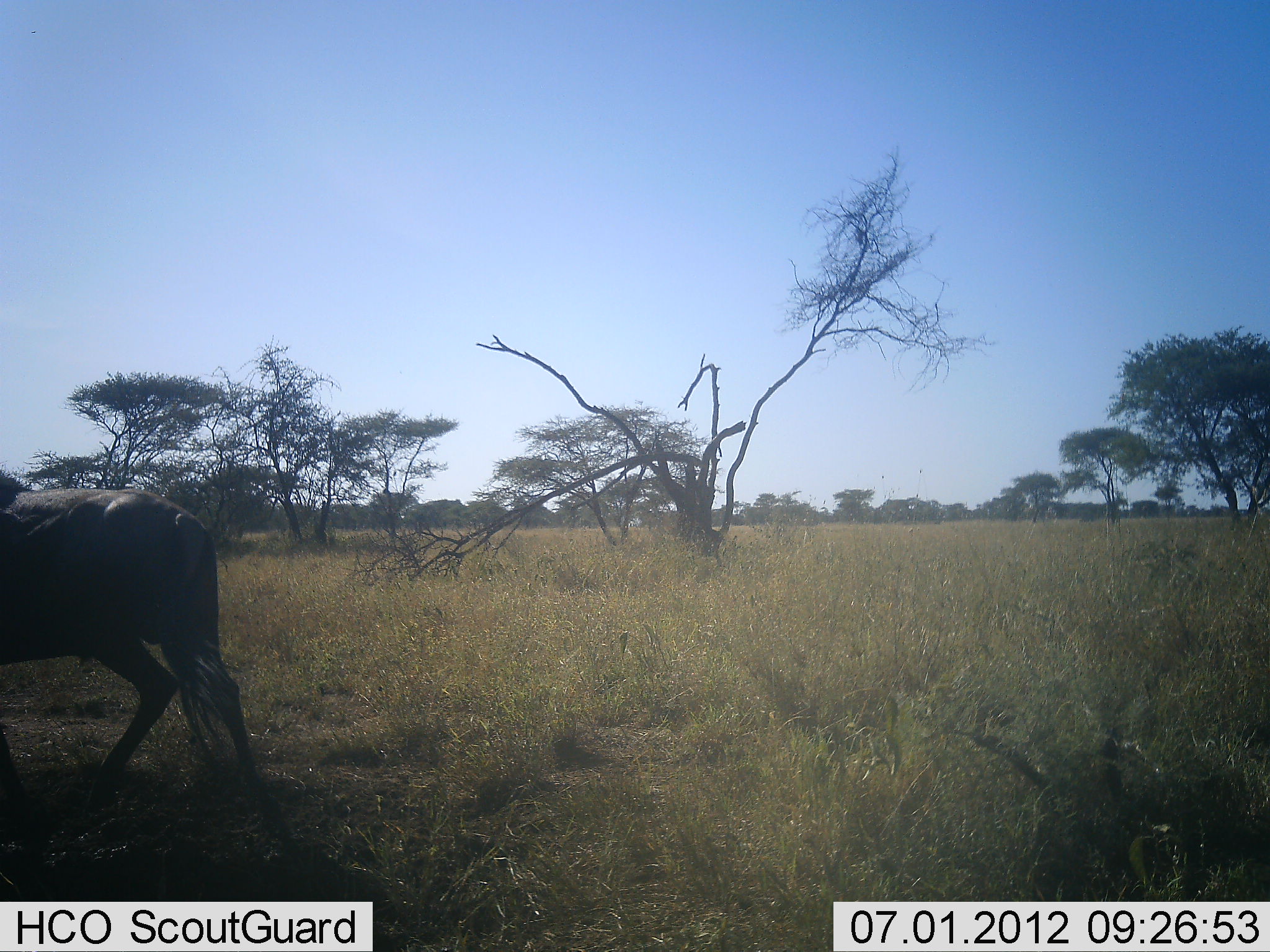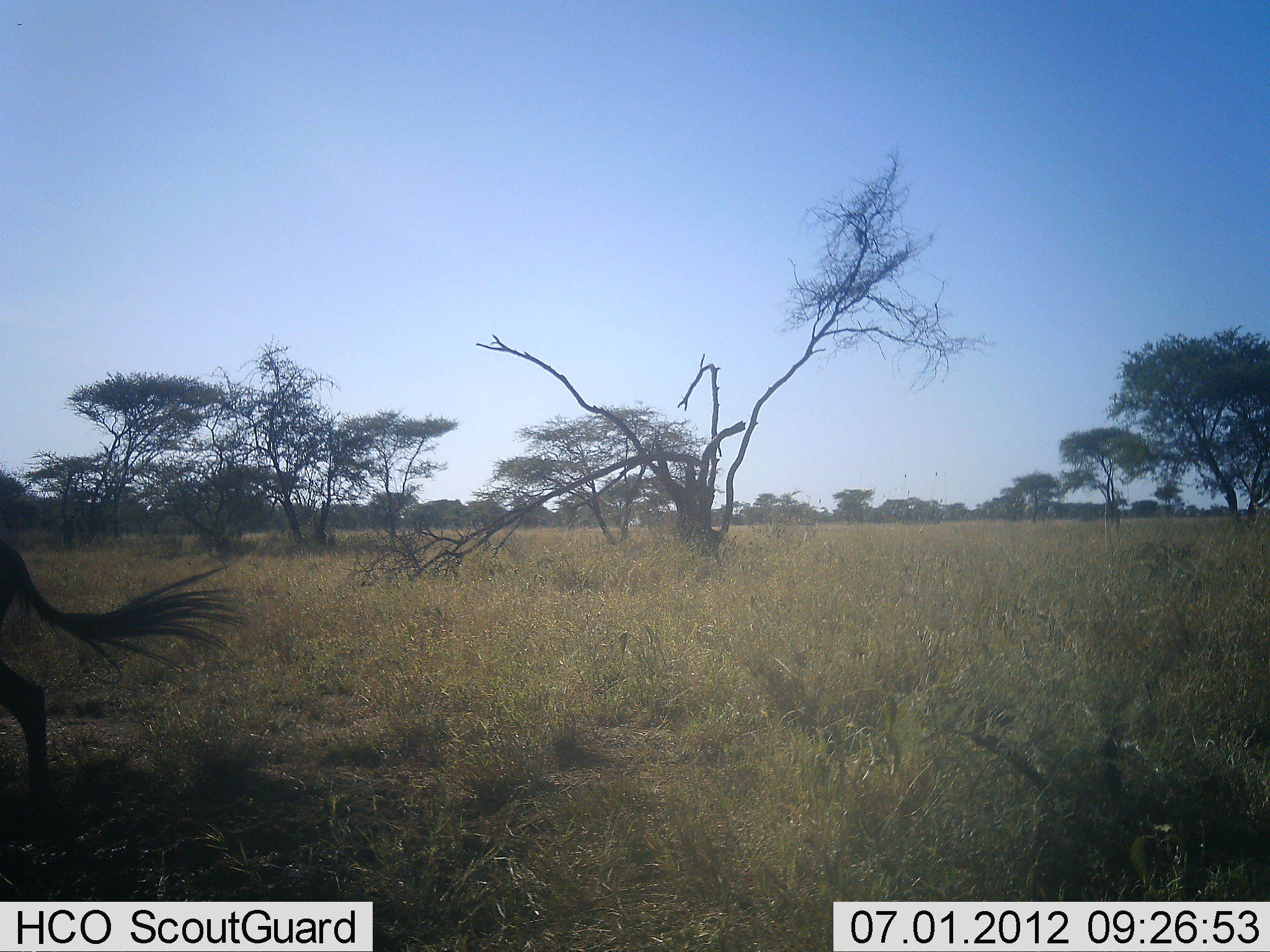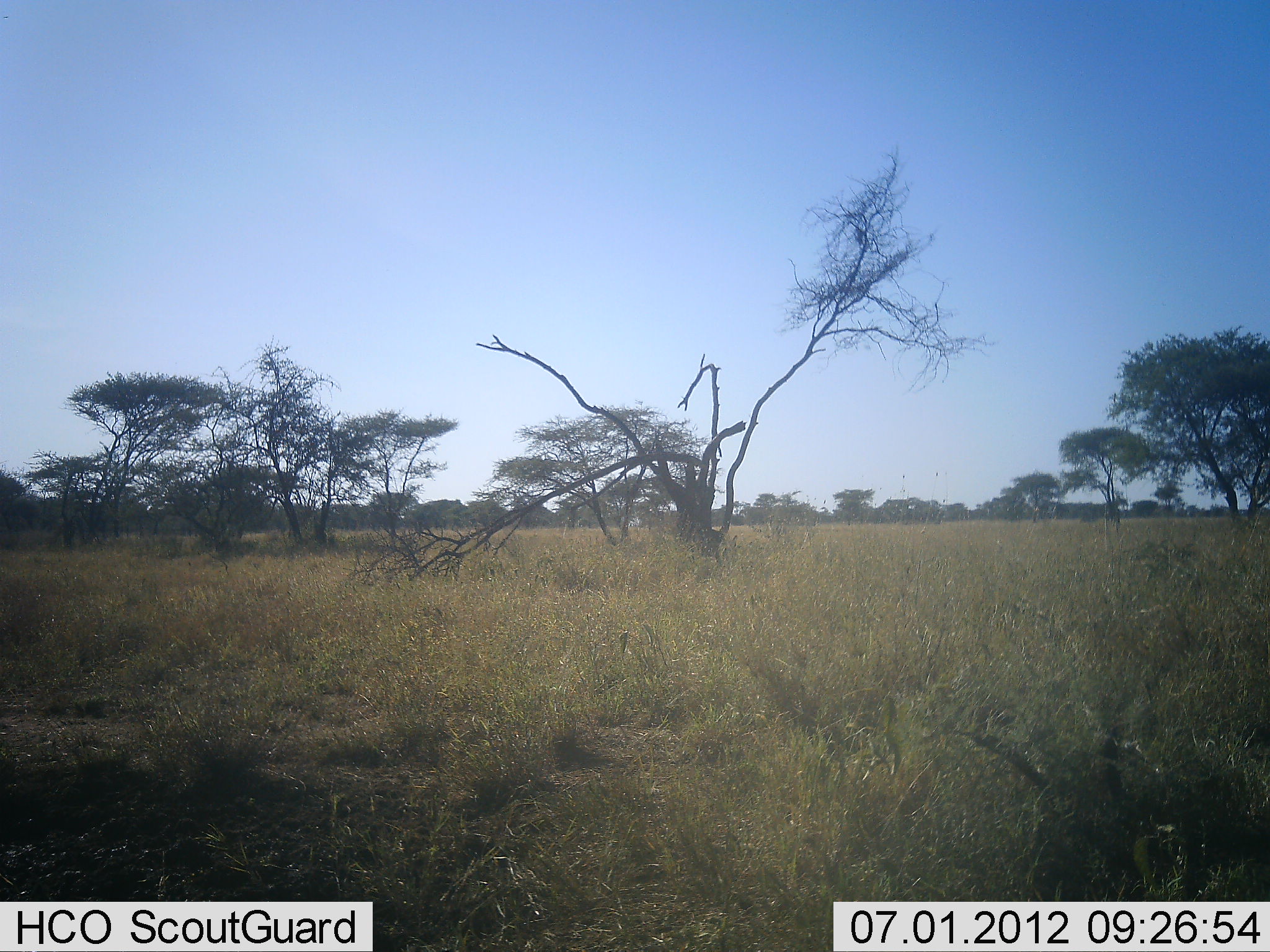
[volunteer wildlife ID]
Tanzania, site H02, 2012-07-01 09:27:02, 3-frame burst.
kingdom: Animalia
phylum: Chordata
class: Mammalia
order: Artiodactyla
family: Bovidae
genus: Connochaetes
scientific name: Connochaetes taurinus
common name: blue wildebeest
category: wildebeest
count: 1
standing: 0%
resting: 0%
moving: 100%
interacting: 0%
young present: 0%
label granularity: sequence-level